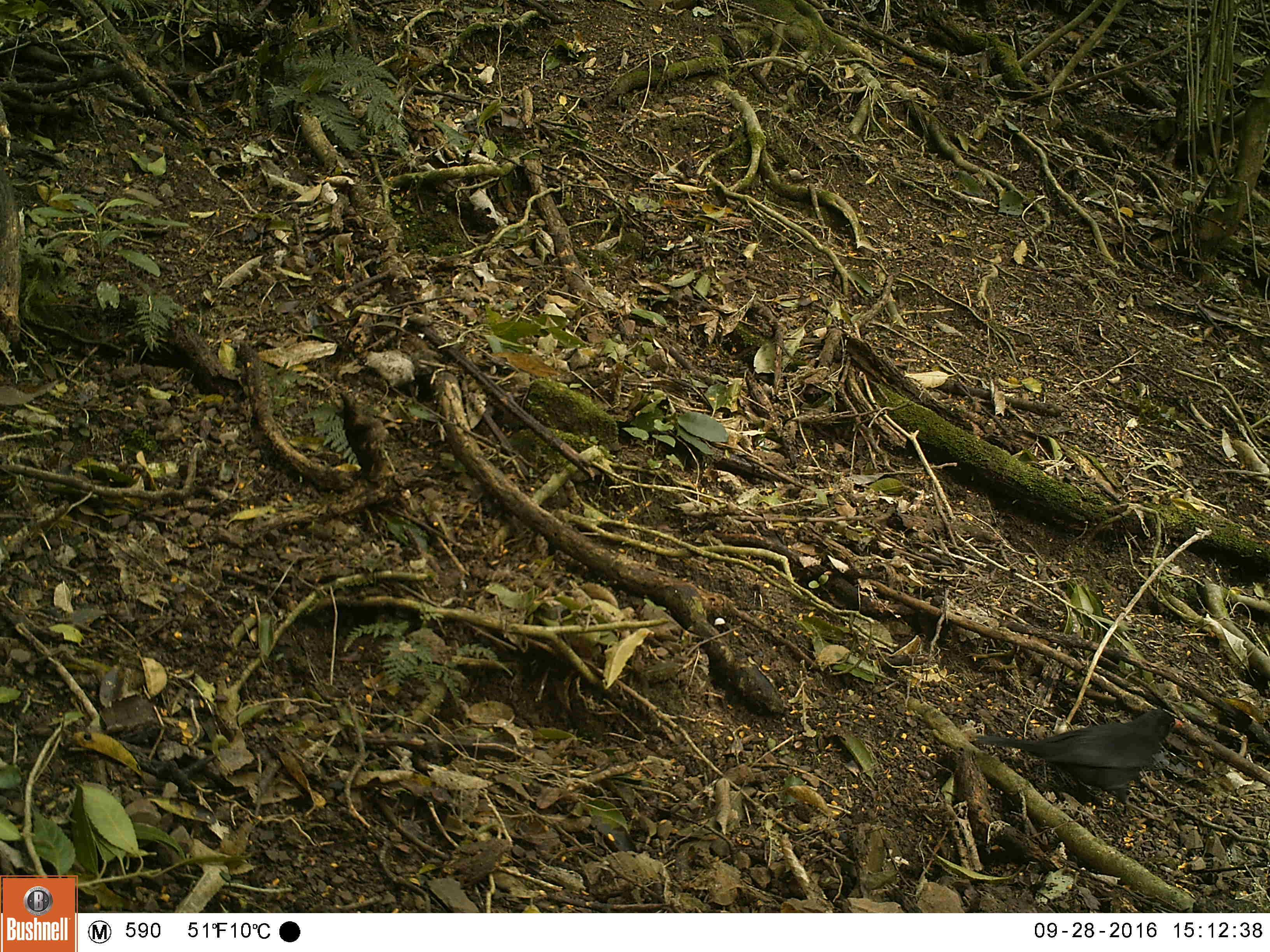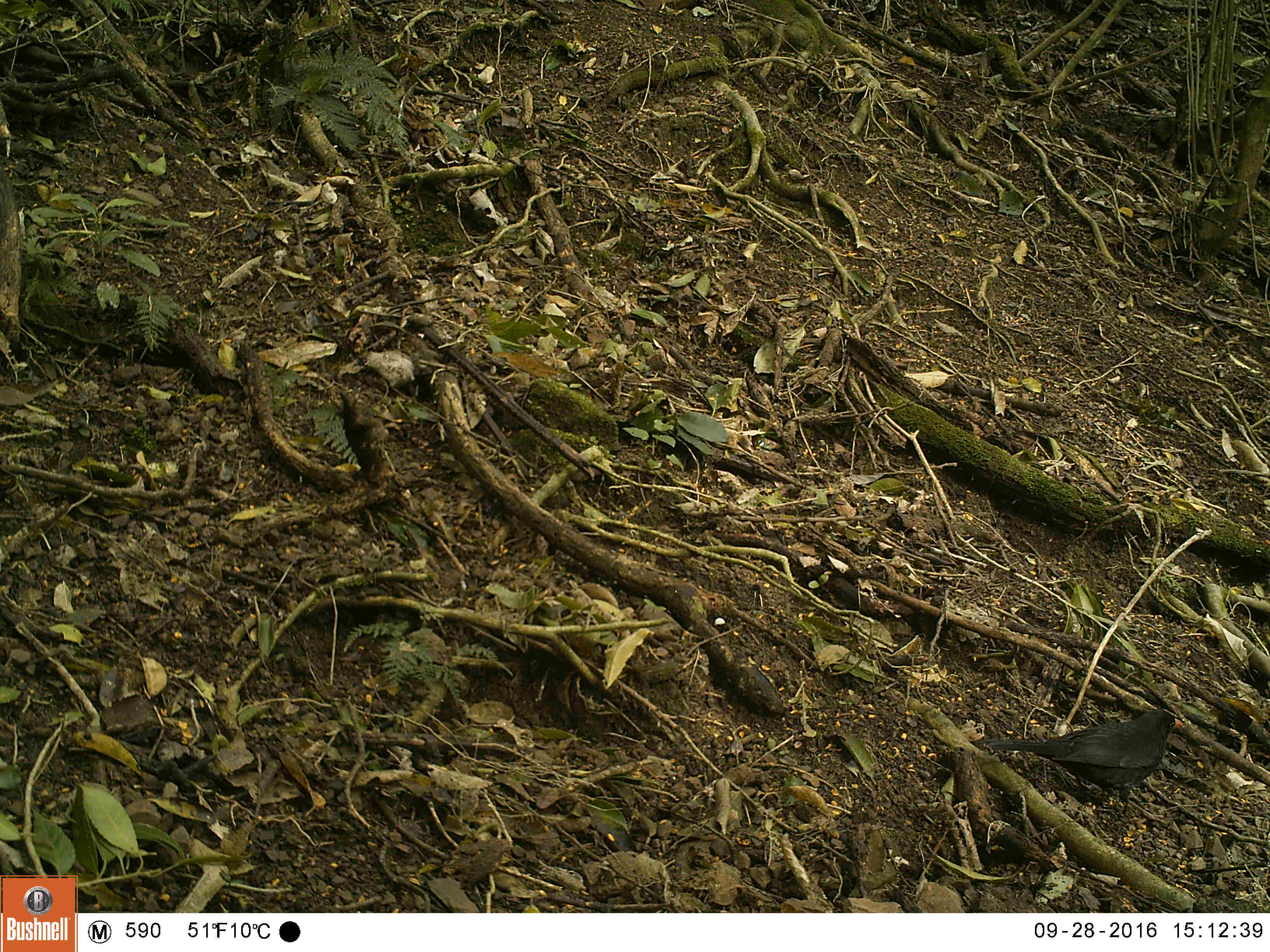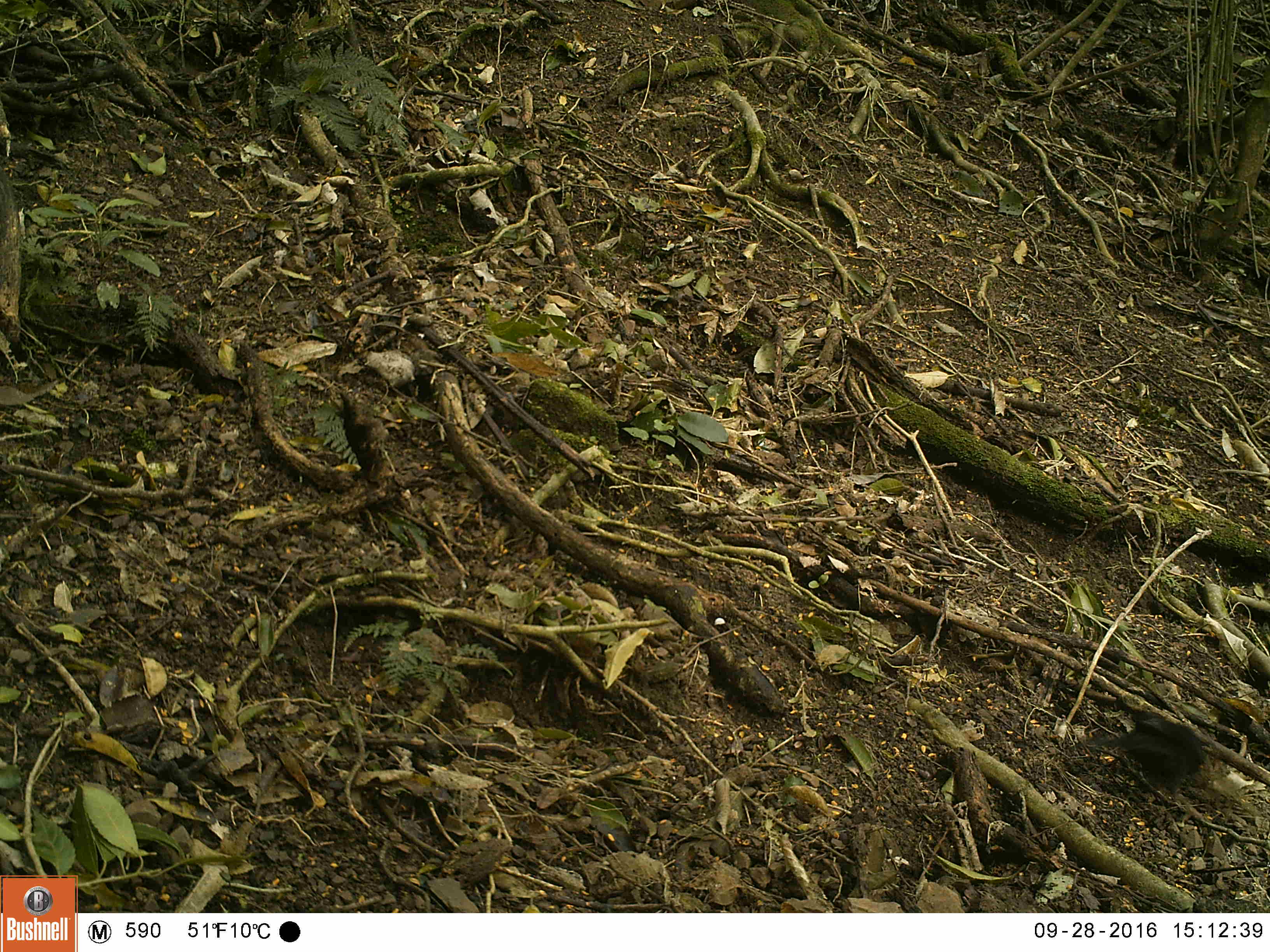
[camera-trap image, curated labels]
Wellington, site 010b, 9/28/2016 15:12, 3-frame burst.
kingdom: Animalia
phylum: Chordata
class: Aves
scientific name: Aves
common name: bird